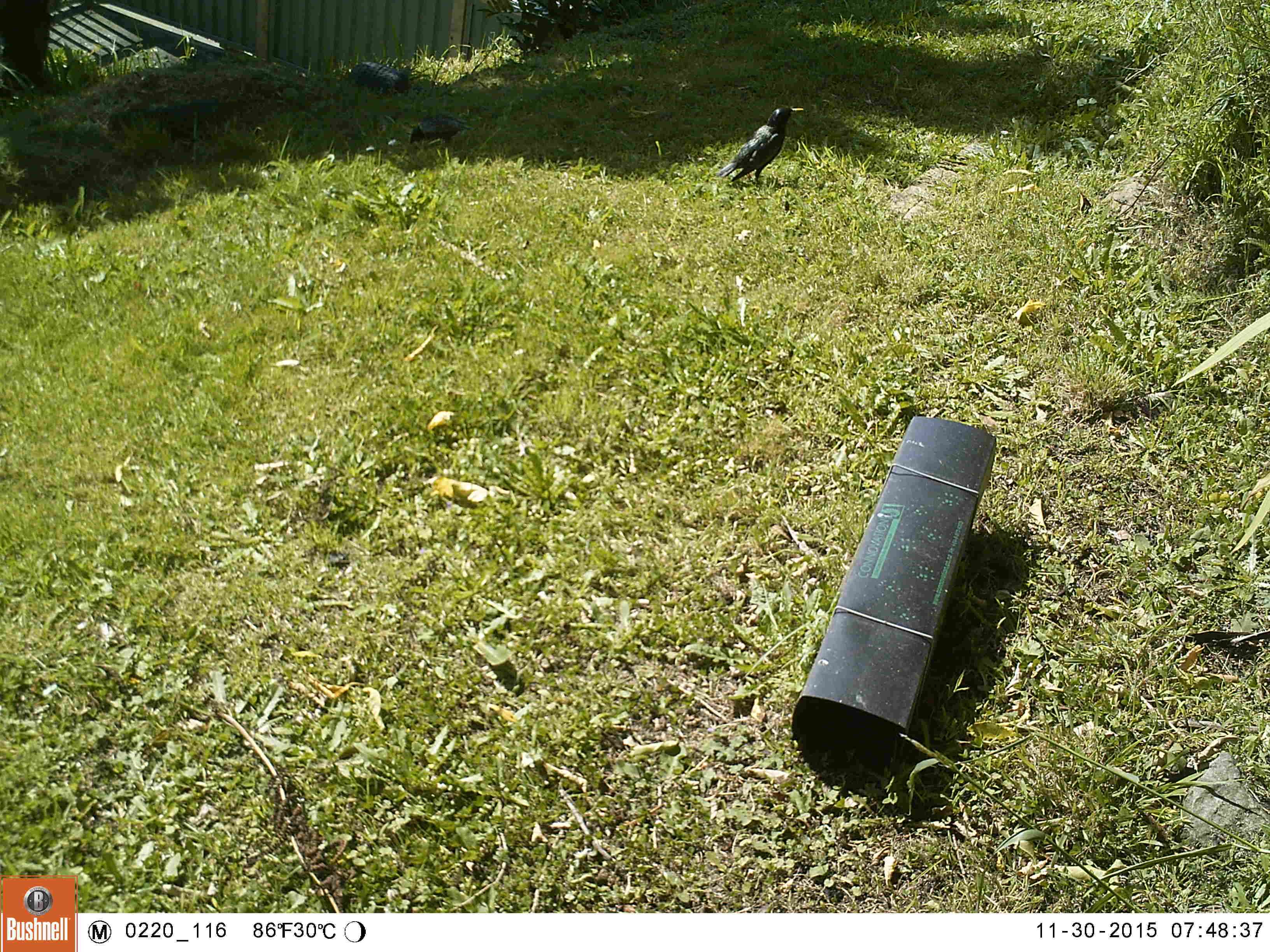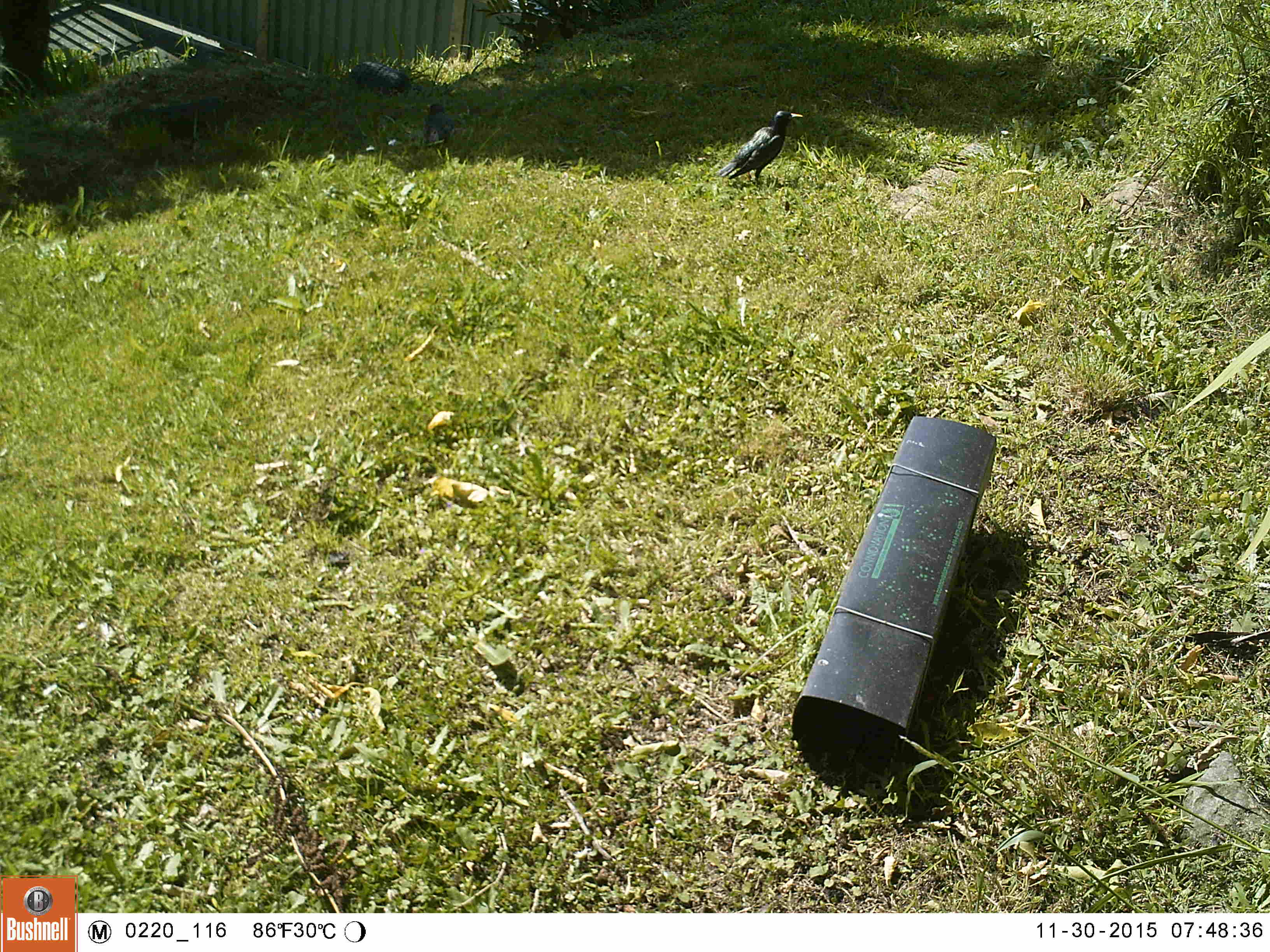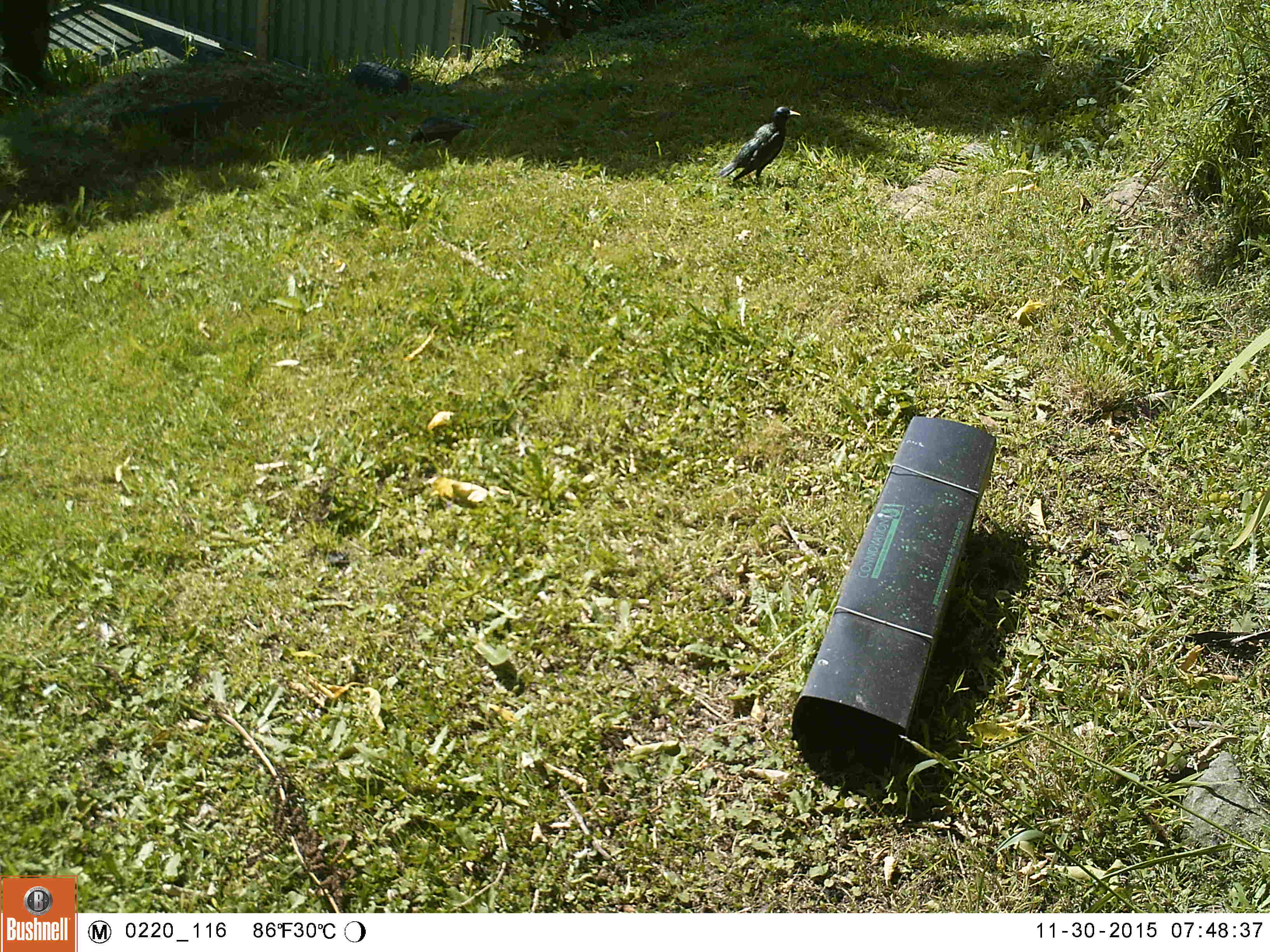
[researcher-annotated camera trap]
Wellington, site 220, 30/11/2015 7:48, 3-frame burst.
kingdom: Animalia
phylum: Chordata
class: Aves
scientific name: Aves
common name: bird